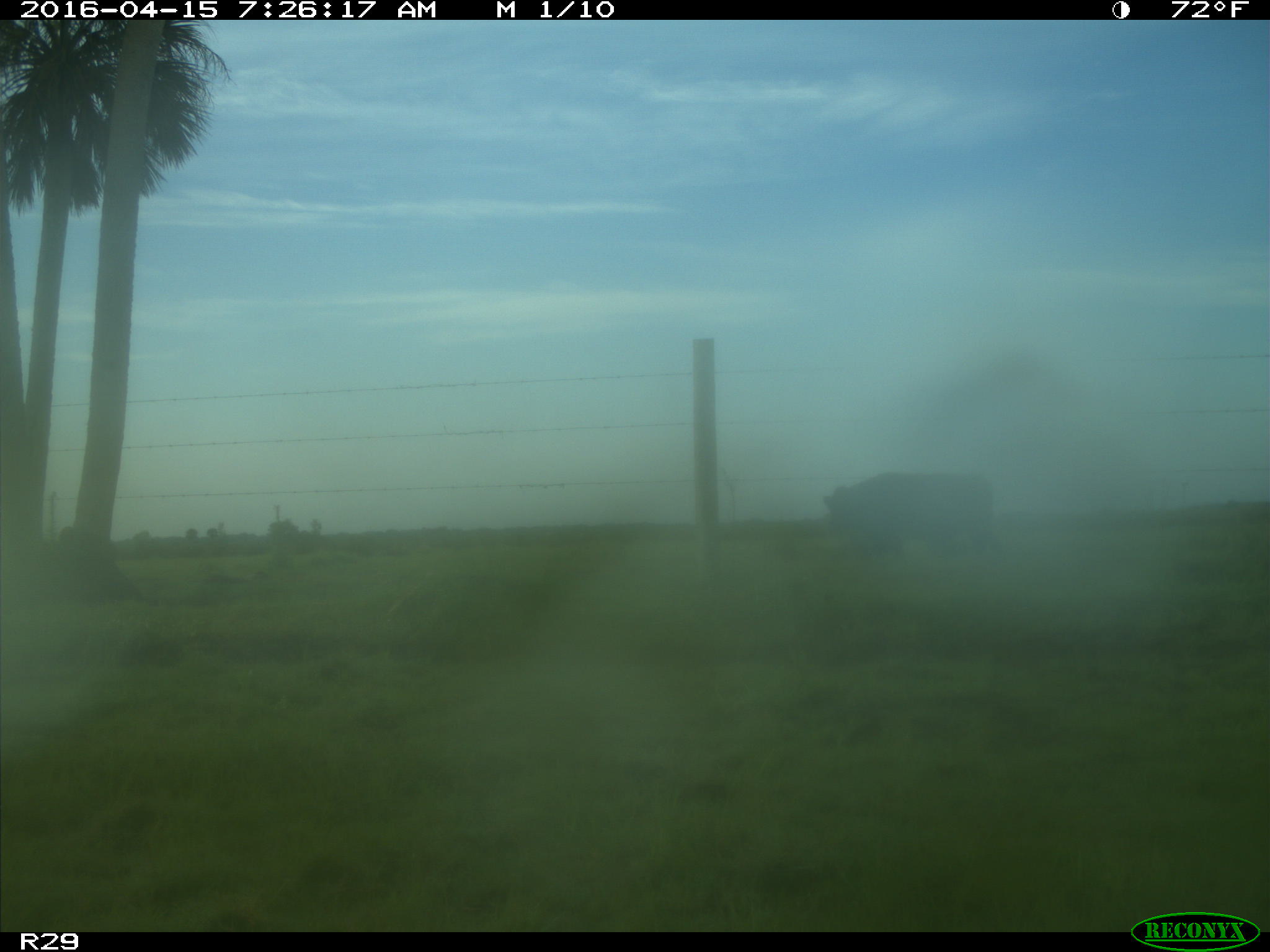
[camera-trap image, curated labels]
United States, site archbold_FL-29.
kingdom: Animalia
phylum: Chordata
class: Mammalia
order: Artiodactyla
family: Bovidae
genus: Bos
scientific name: Bos taurus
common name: domestic cow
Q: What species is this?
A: Bos taurus (domestic cow).